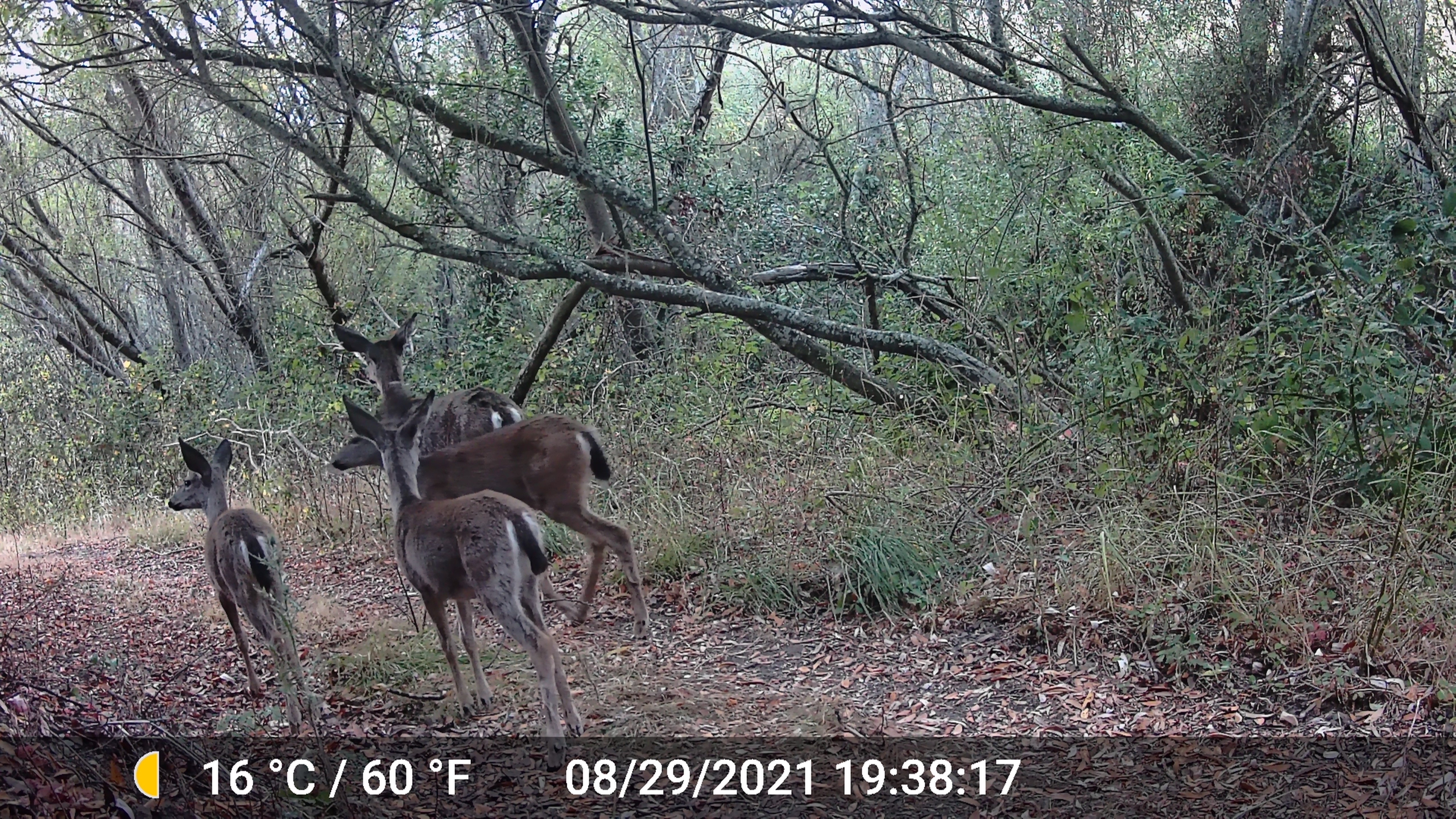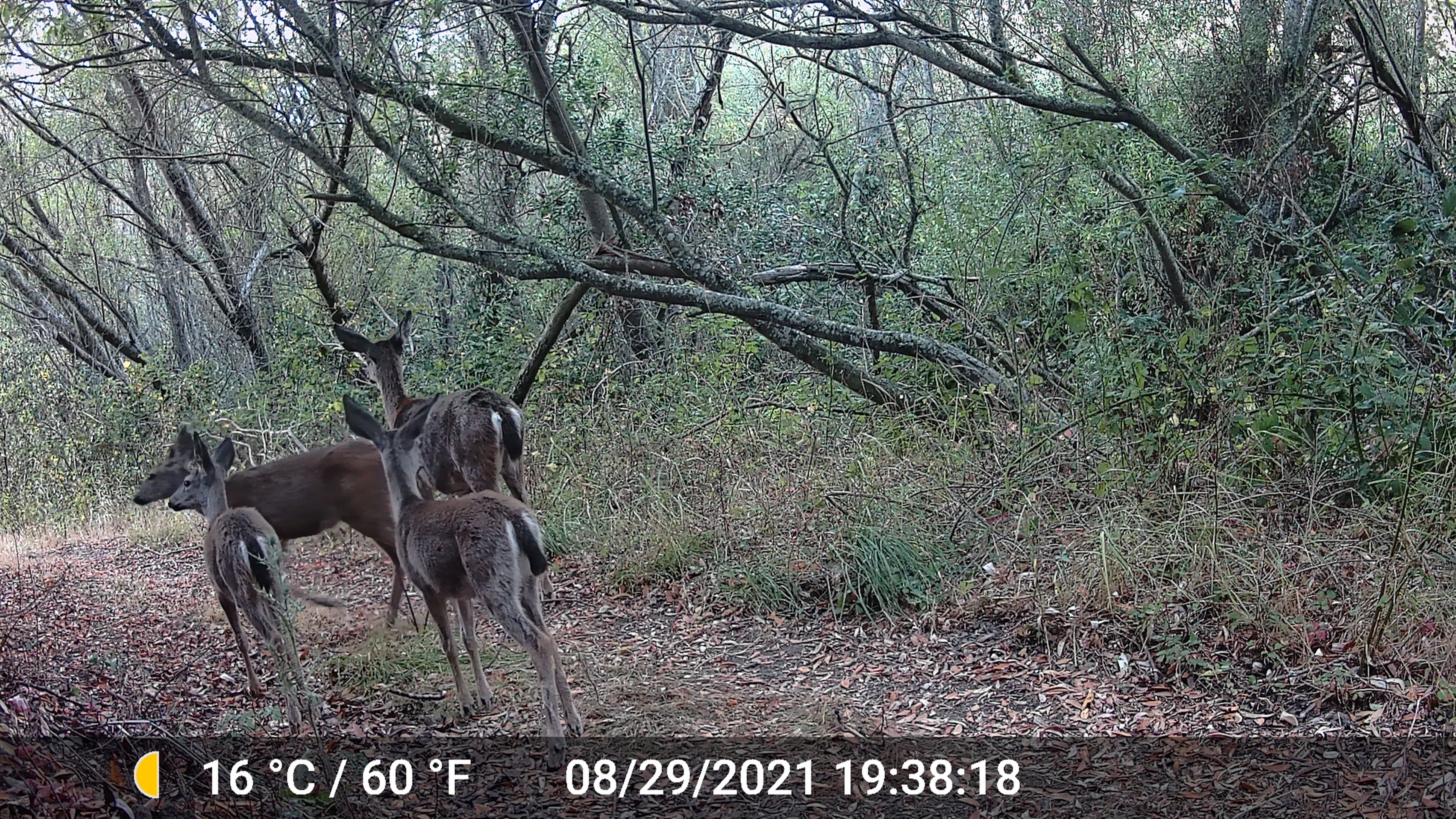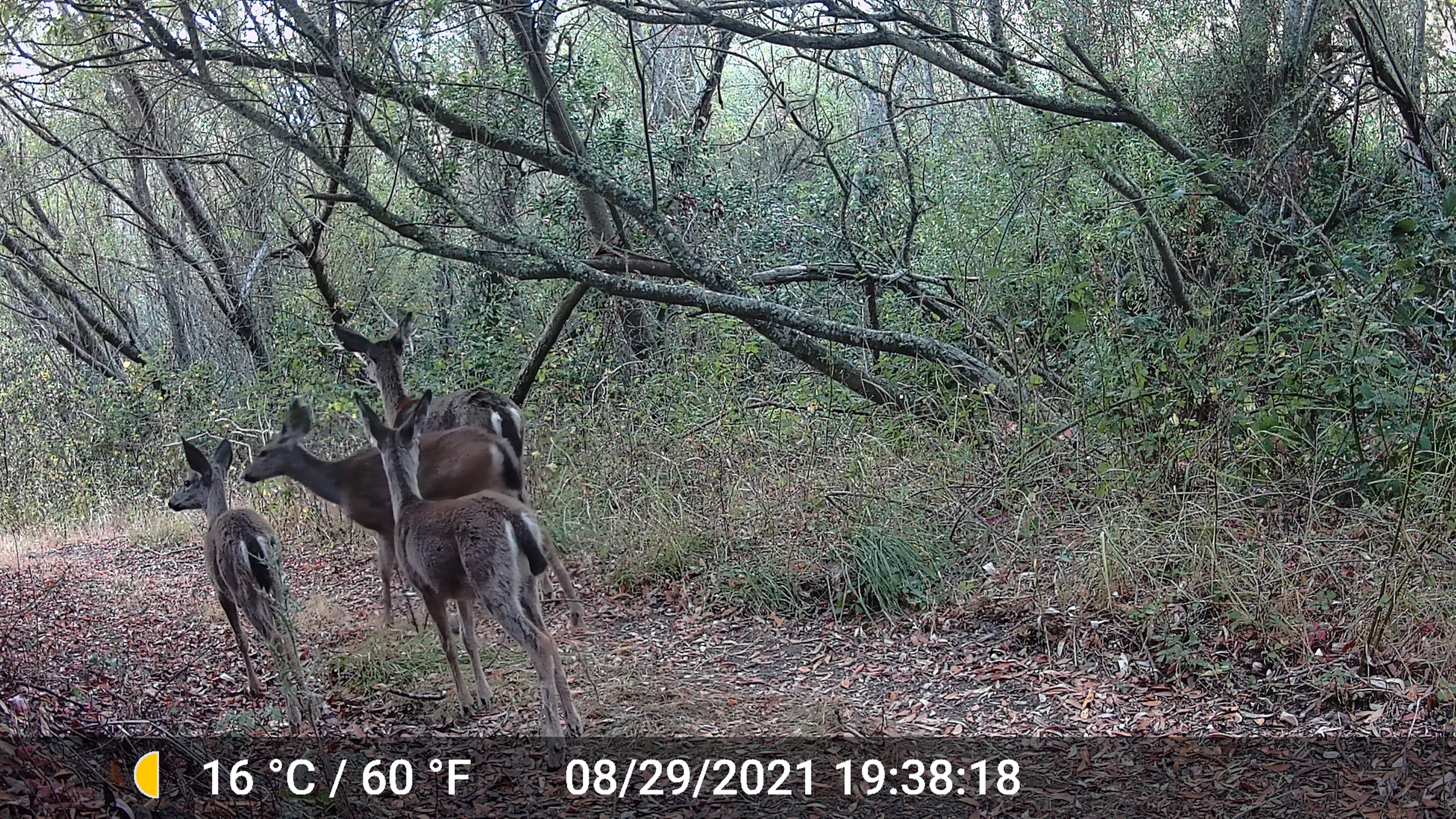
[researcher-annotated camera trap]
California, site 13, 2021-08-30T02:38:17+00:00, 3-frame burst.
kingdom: Animalia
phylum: Chordata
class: Mammalia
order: Artiodactyla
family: Cervidae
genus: Odocoileus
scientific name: Odocoileus hemionus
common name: mule deer